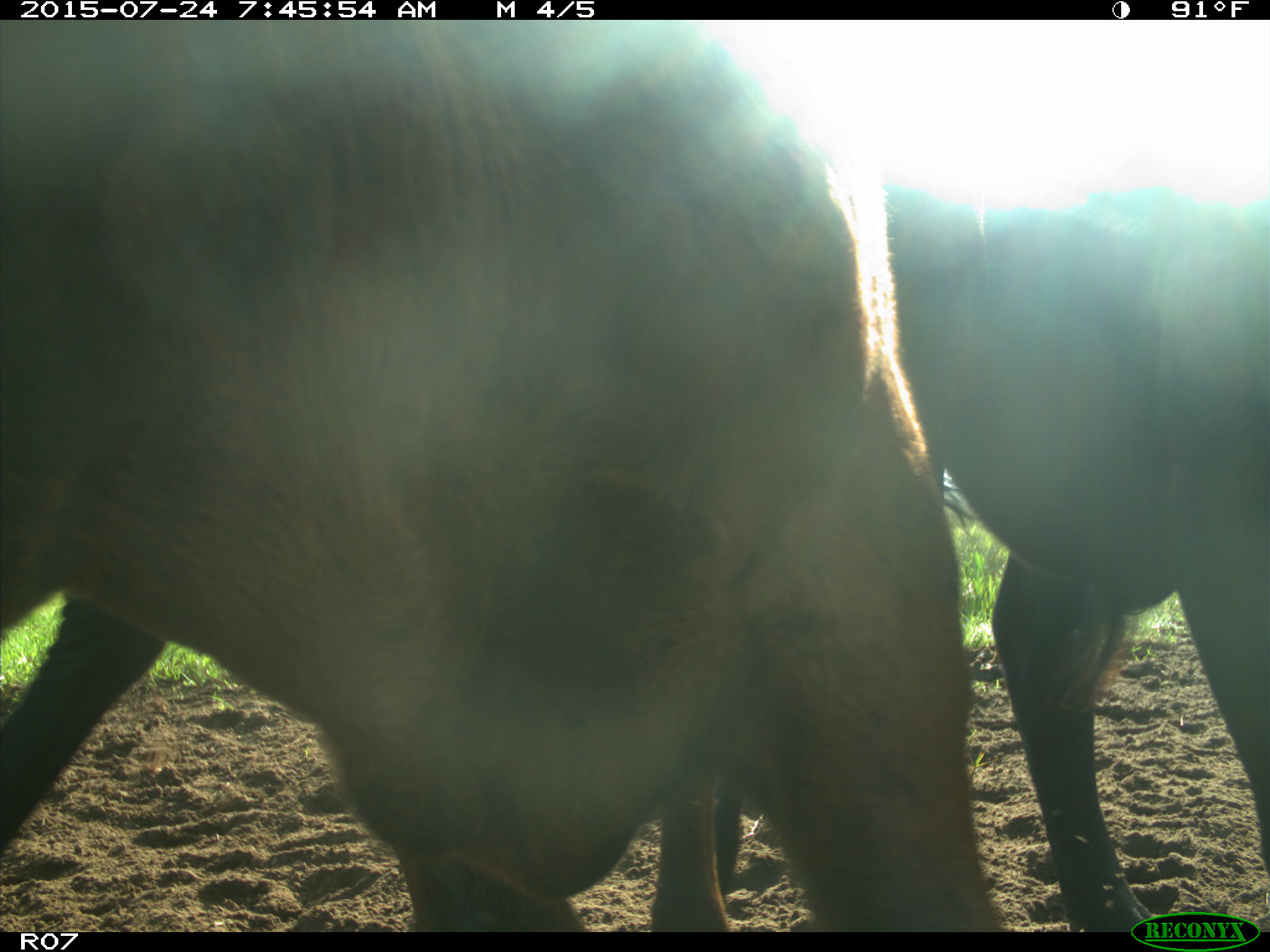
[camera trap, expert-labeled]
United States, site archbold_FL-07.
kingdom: Animalia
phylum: Chordata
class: Mammalia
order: Artiodactyla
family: Bovidae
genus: Bos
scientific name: Bos taurus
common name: domestic cow